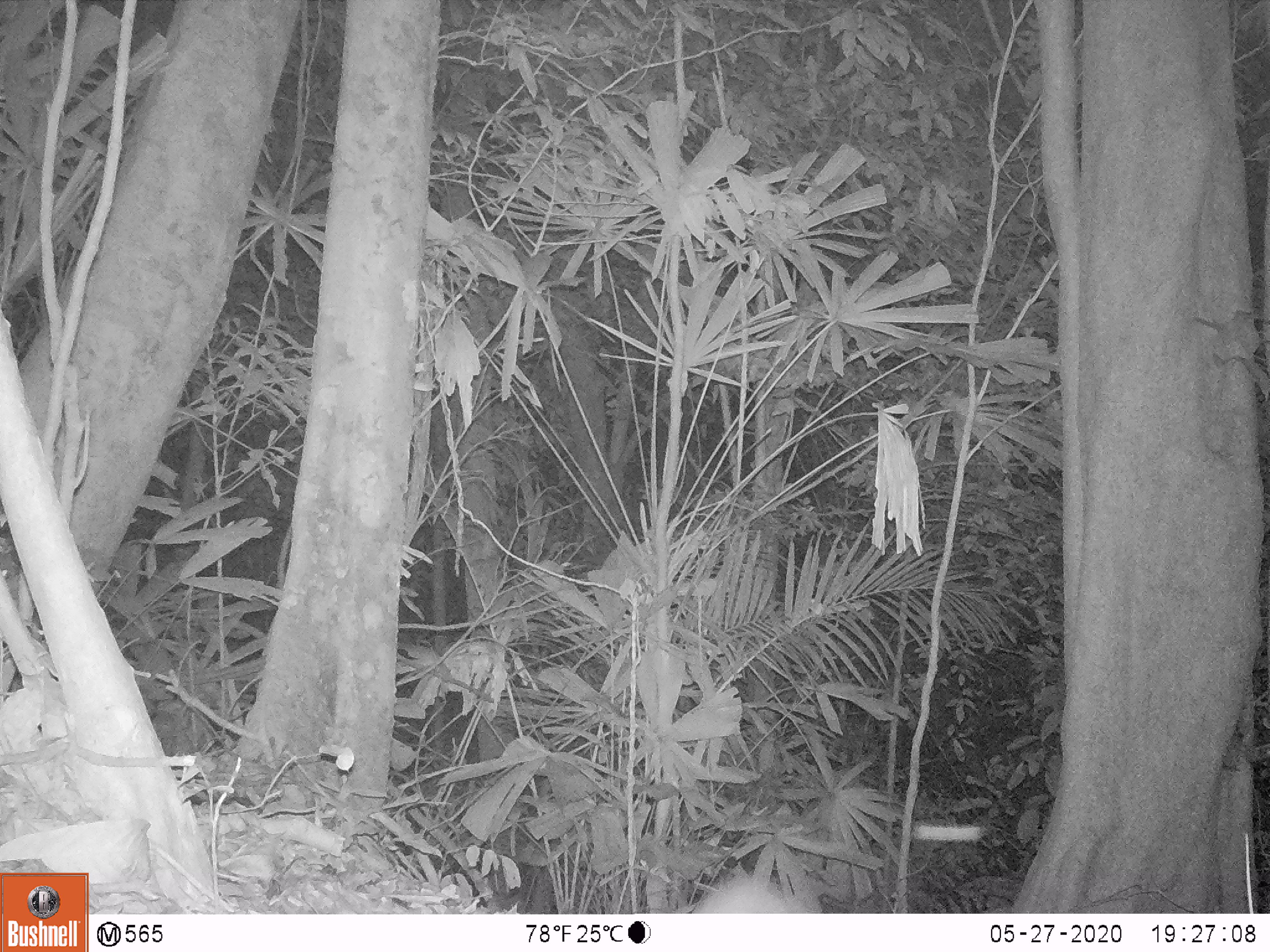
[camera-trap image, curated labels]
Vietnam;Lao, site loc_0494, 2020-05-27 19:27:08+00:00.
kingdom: Animalia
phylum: Chordata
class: Mammalia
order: Carnivora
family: Mustelidae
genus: Melogale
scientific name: Melogale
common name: ferret badger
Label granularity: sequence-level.